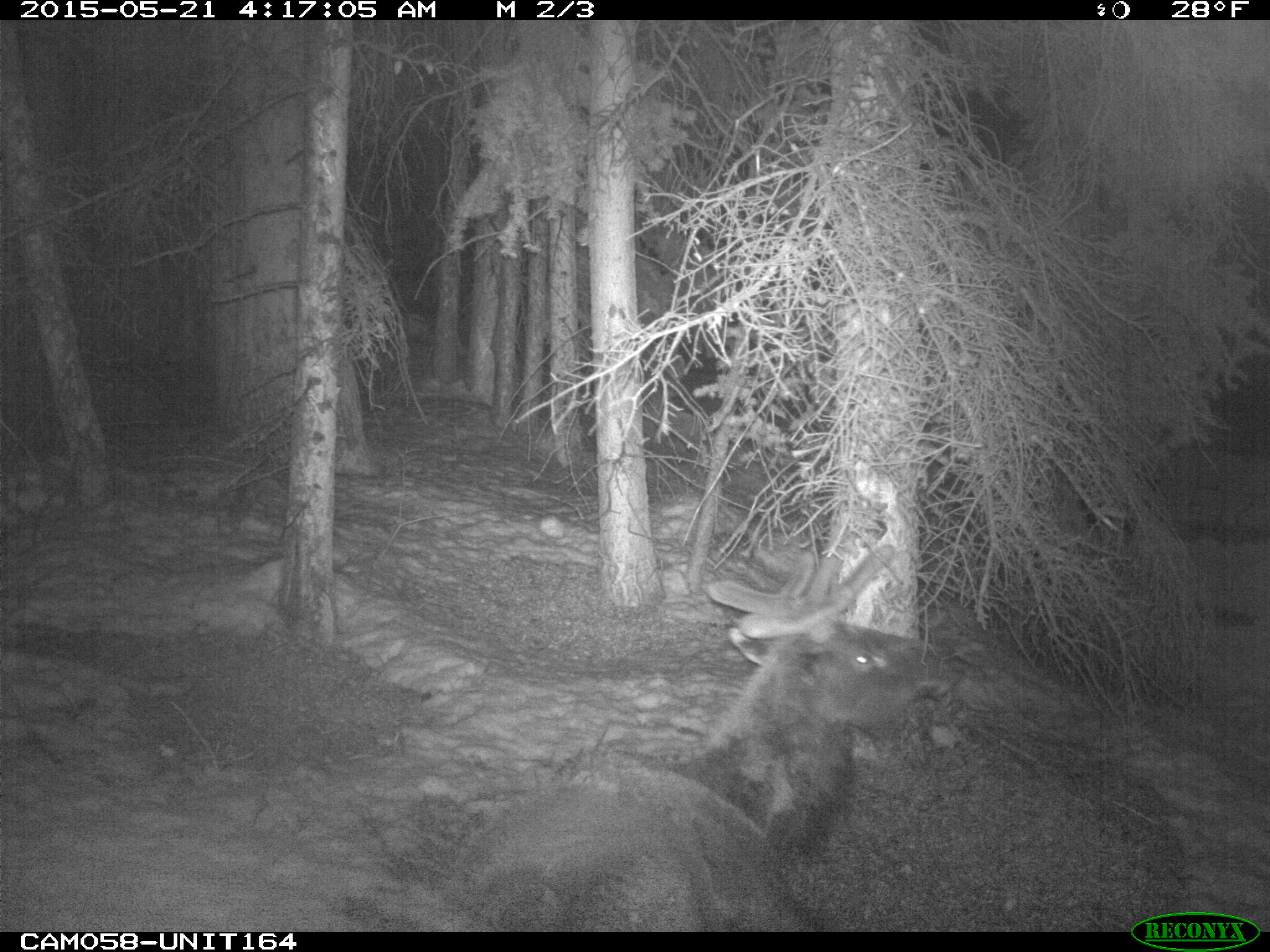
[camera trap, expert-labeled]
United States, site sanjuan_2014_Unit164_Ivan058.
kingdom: Animalia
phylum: Chordata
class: Mammalia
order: Artiodactyla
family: Cervidae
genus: Cervus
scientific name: Cervus elaphus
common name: red deer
Cervus elaphus (red deer).